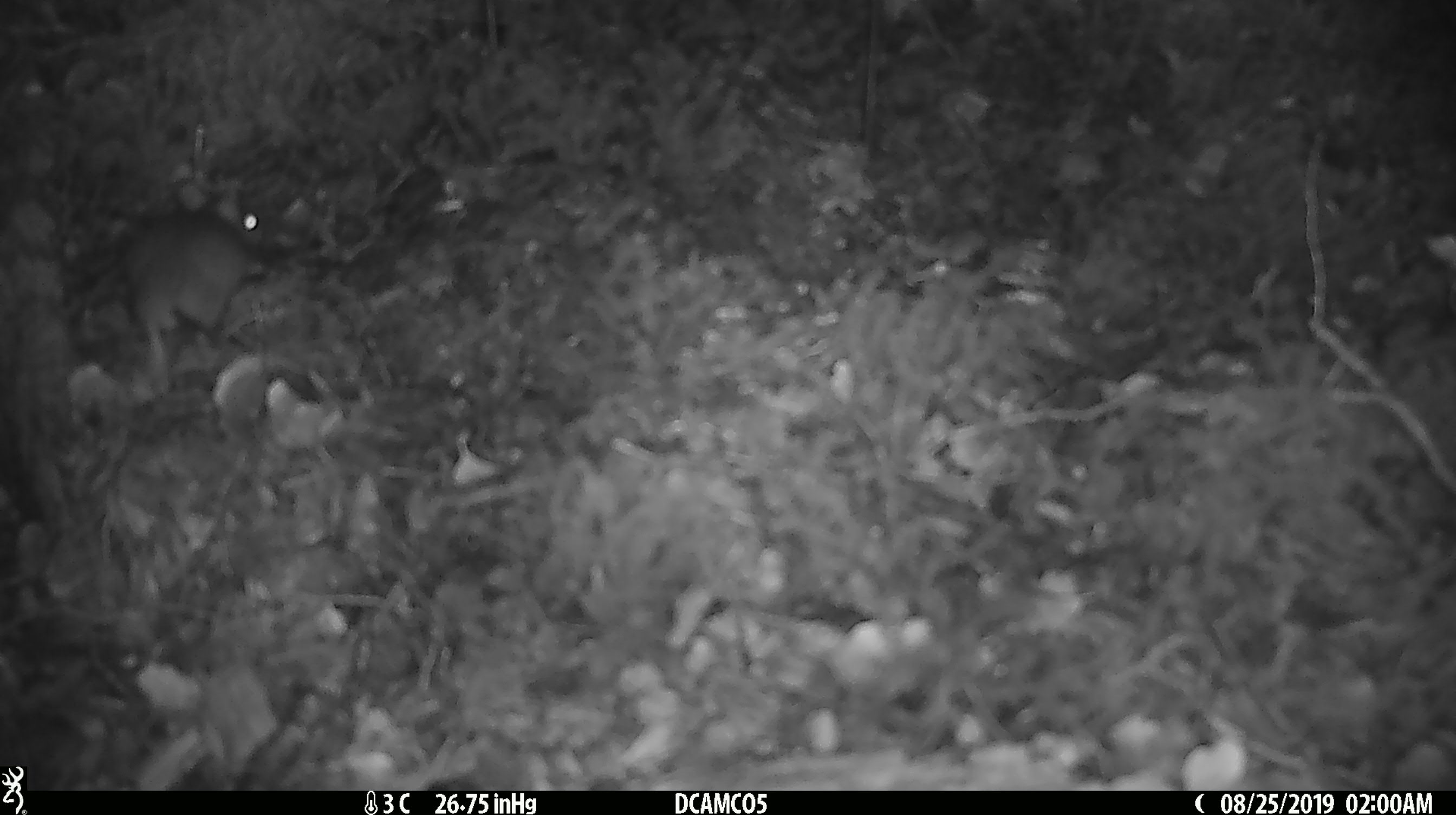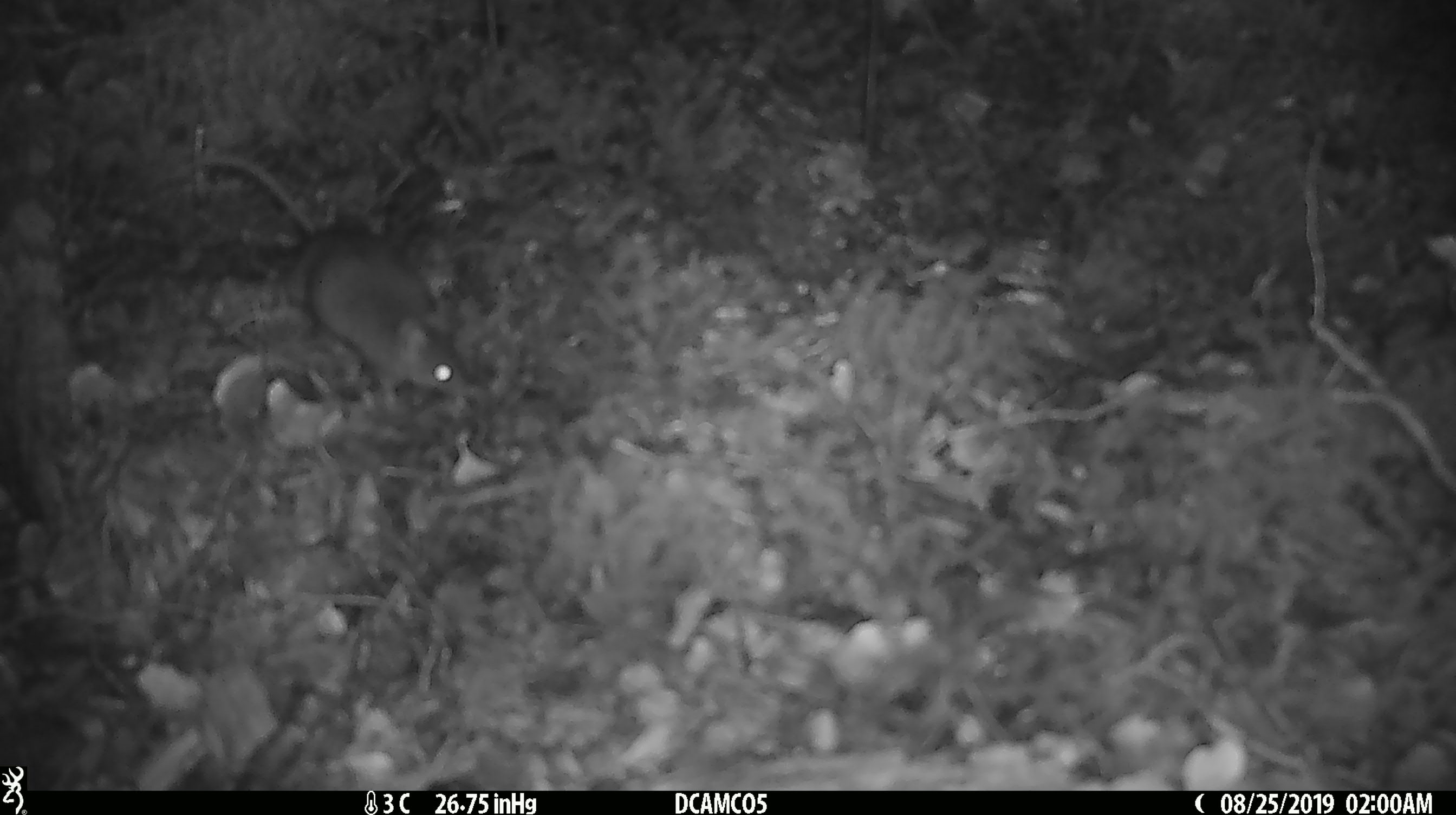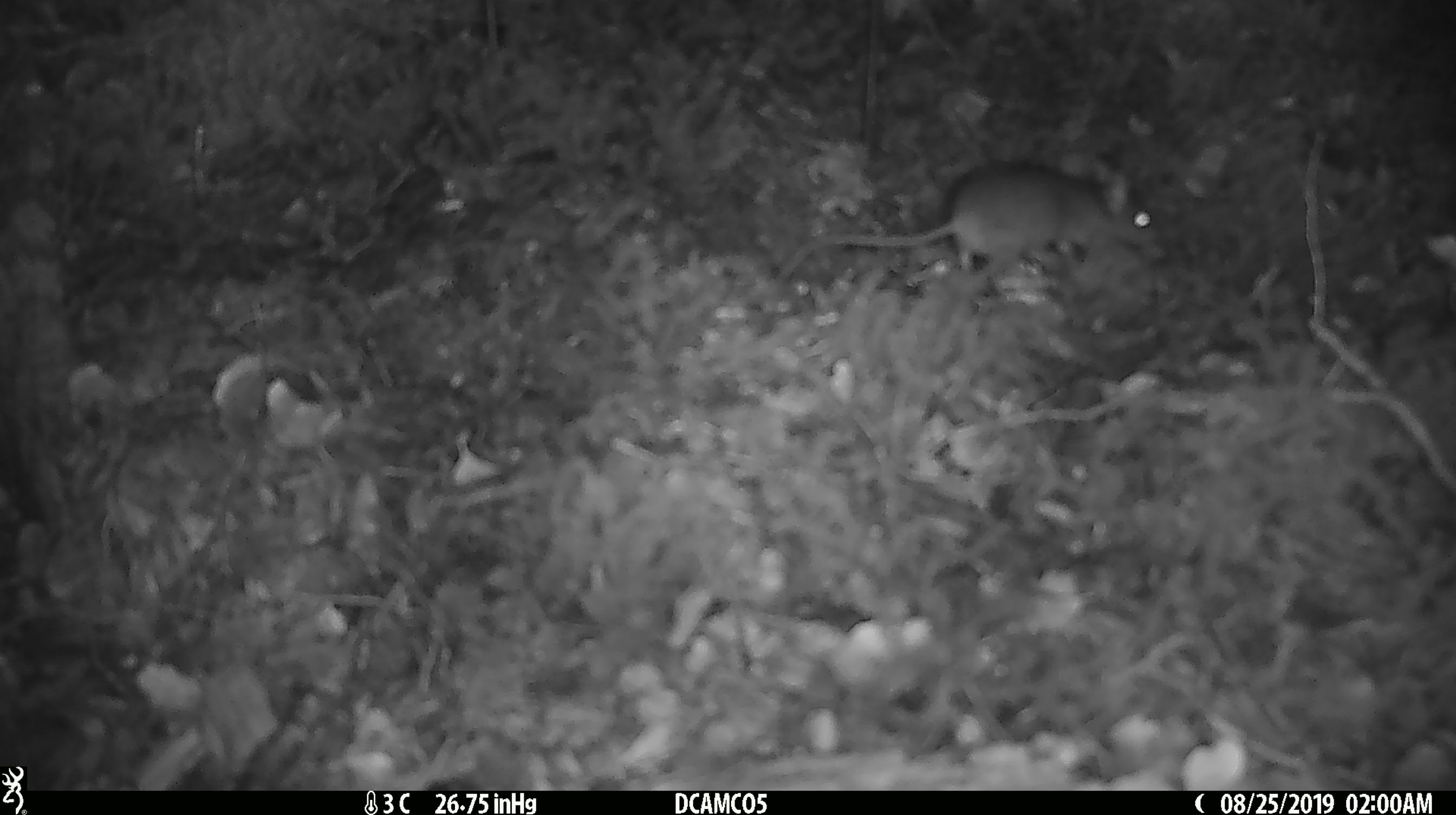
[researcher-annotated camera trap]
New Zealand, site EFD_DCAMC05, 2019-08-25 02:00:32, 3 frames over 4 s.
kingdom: Animalia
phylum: Chordata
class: Mammalia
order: Rodentia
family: Muridae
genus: Mus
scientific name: Mus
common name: mouse